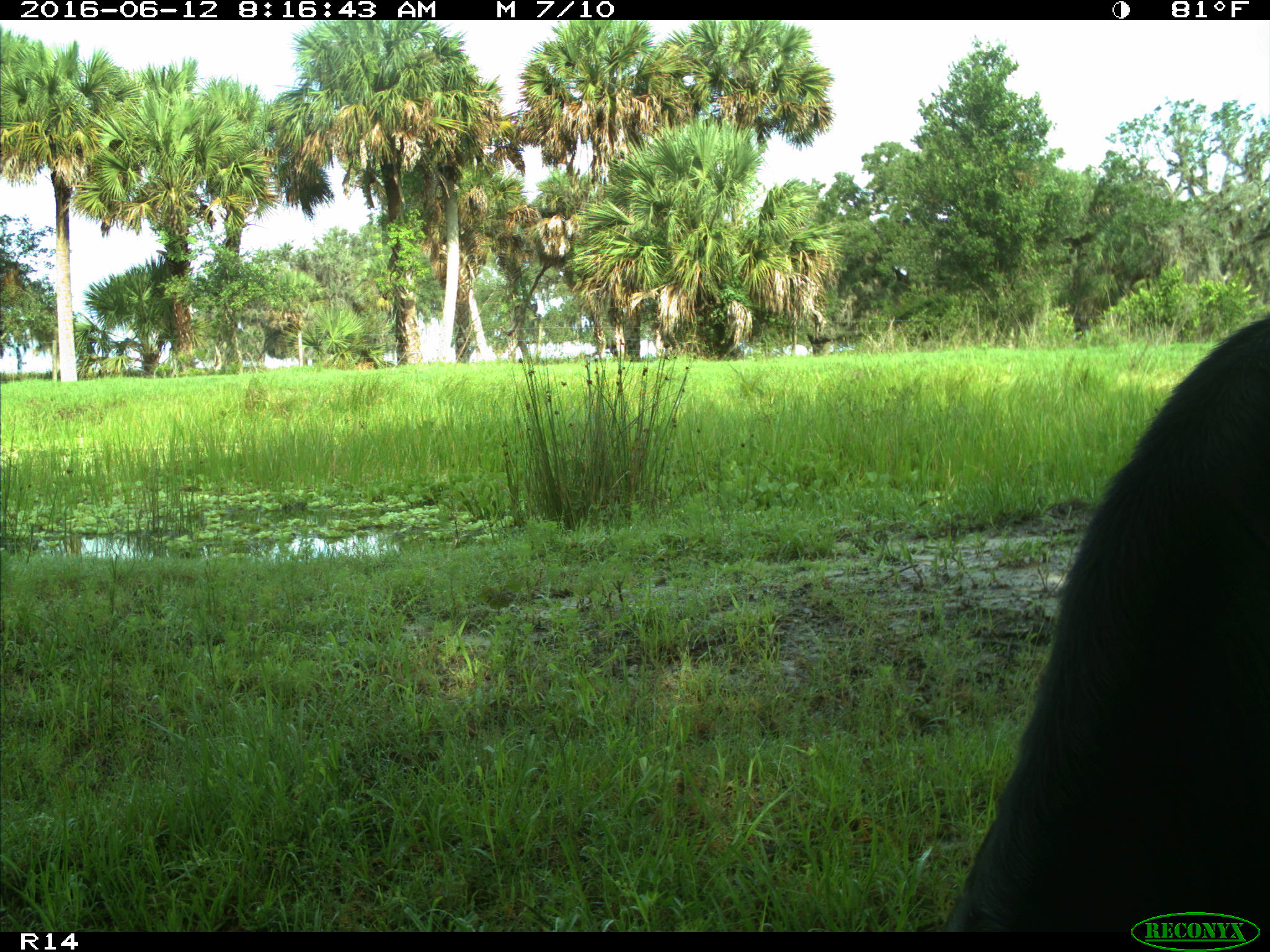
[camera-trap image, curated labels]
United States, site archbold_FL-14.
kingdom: Animalia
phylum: Chordata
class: Mammalia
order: Artiodactyla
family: Bovidae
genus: Bos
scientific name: Bos taurus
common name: domestic cow